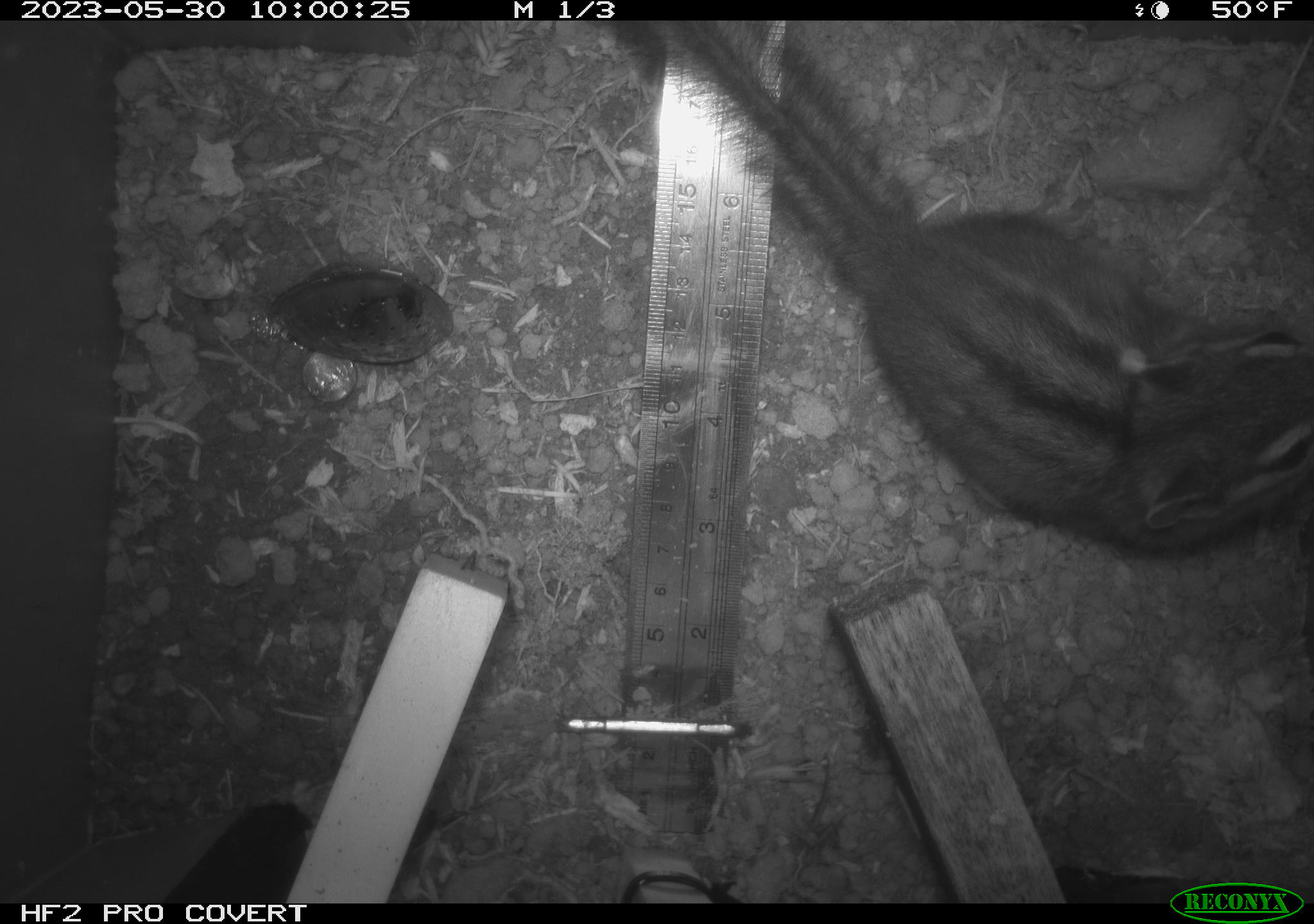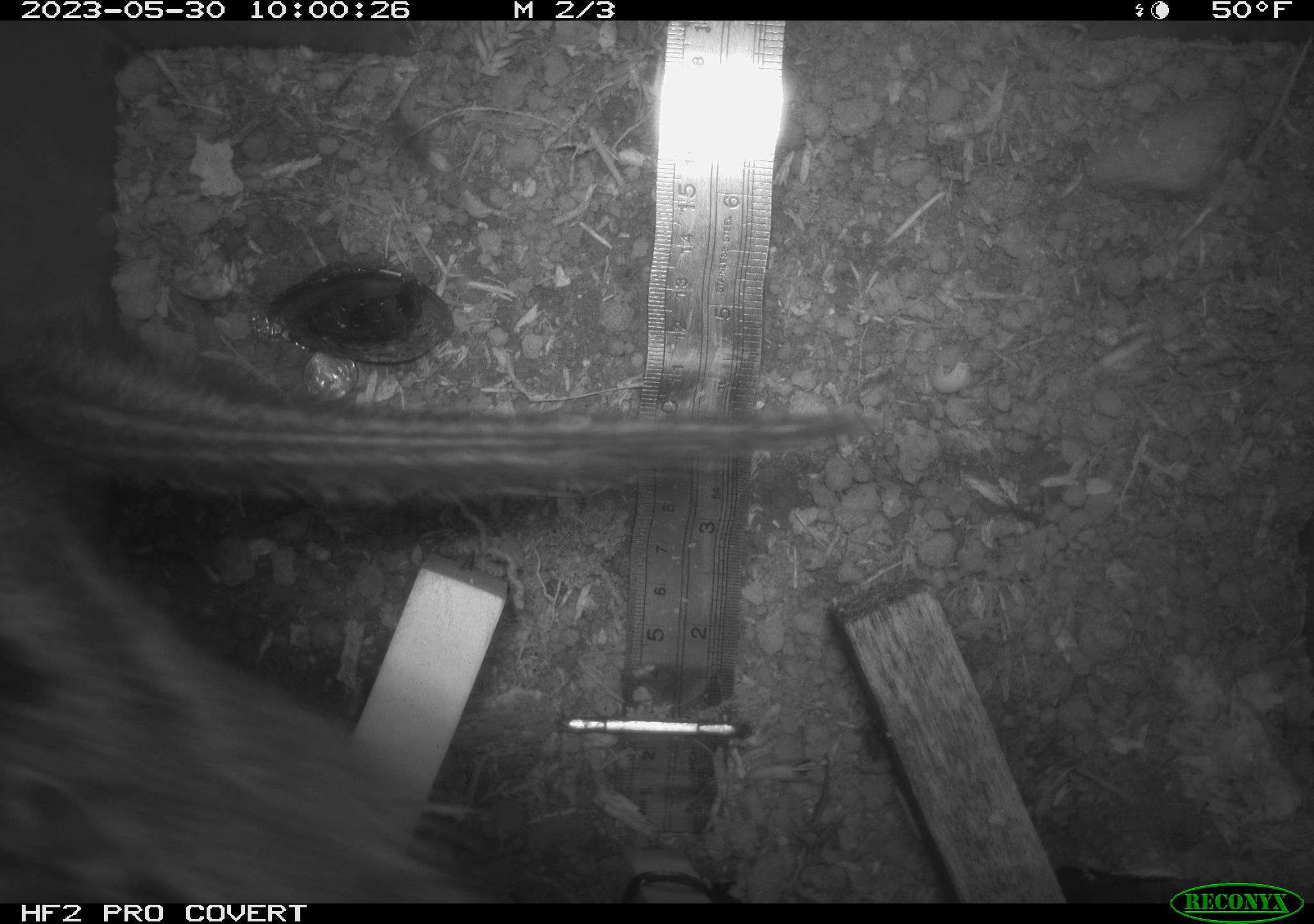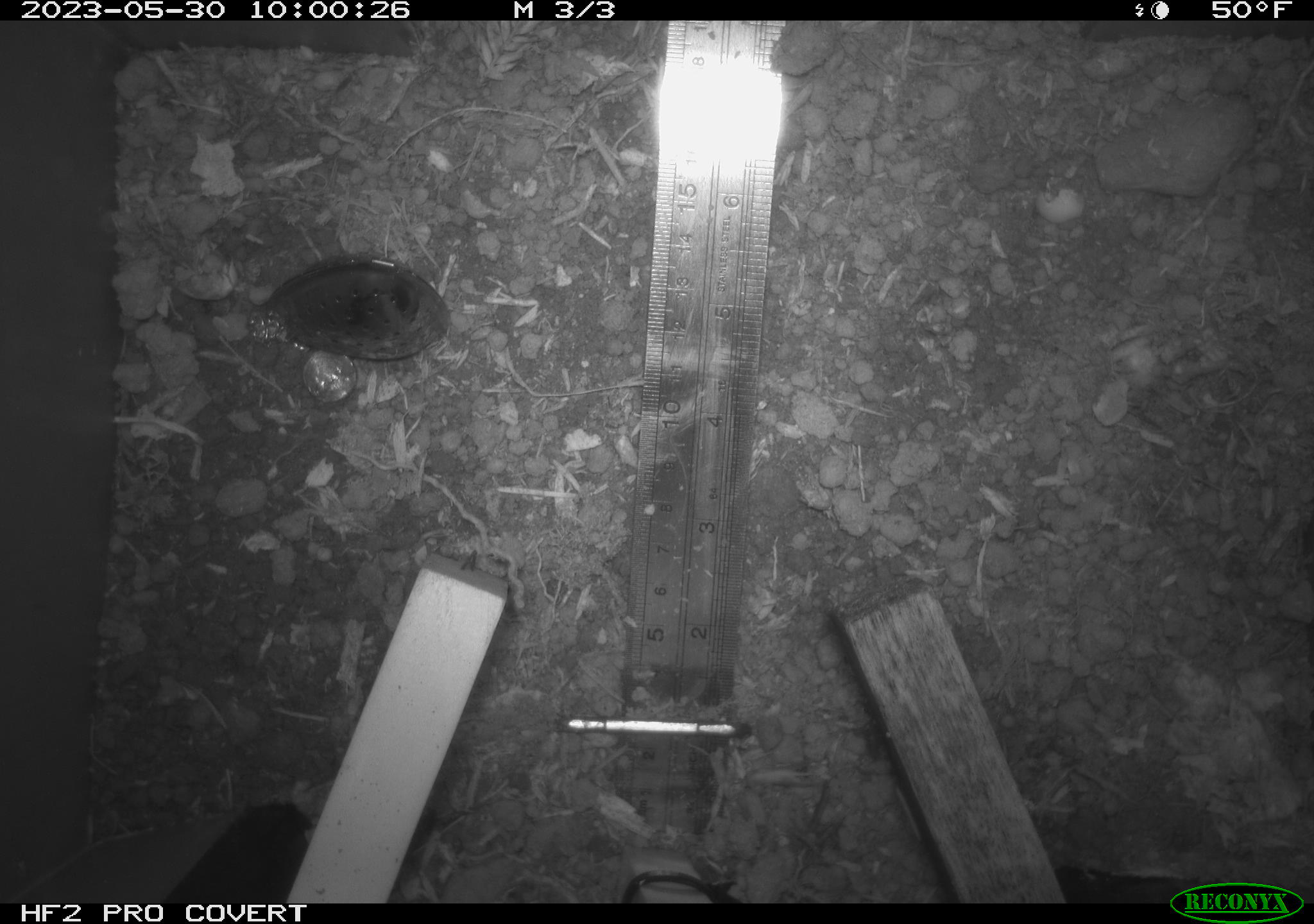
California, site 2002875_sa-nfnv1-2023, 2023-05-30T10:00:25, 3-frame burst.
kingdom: Animalia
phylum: Chordata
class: Mammalia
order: Rodentia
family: Sciuridae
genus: Neotamias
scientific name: Neotamias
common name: western chipmunks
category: neotamias species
Neotamias species (western chipmunks) (Neotamias).